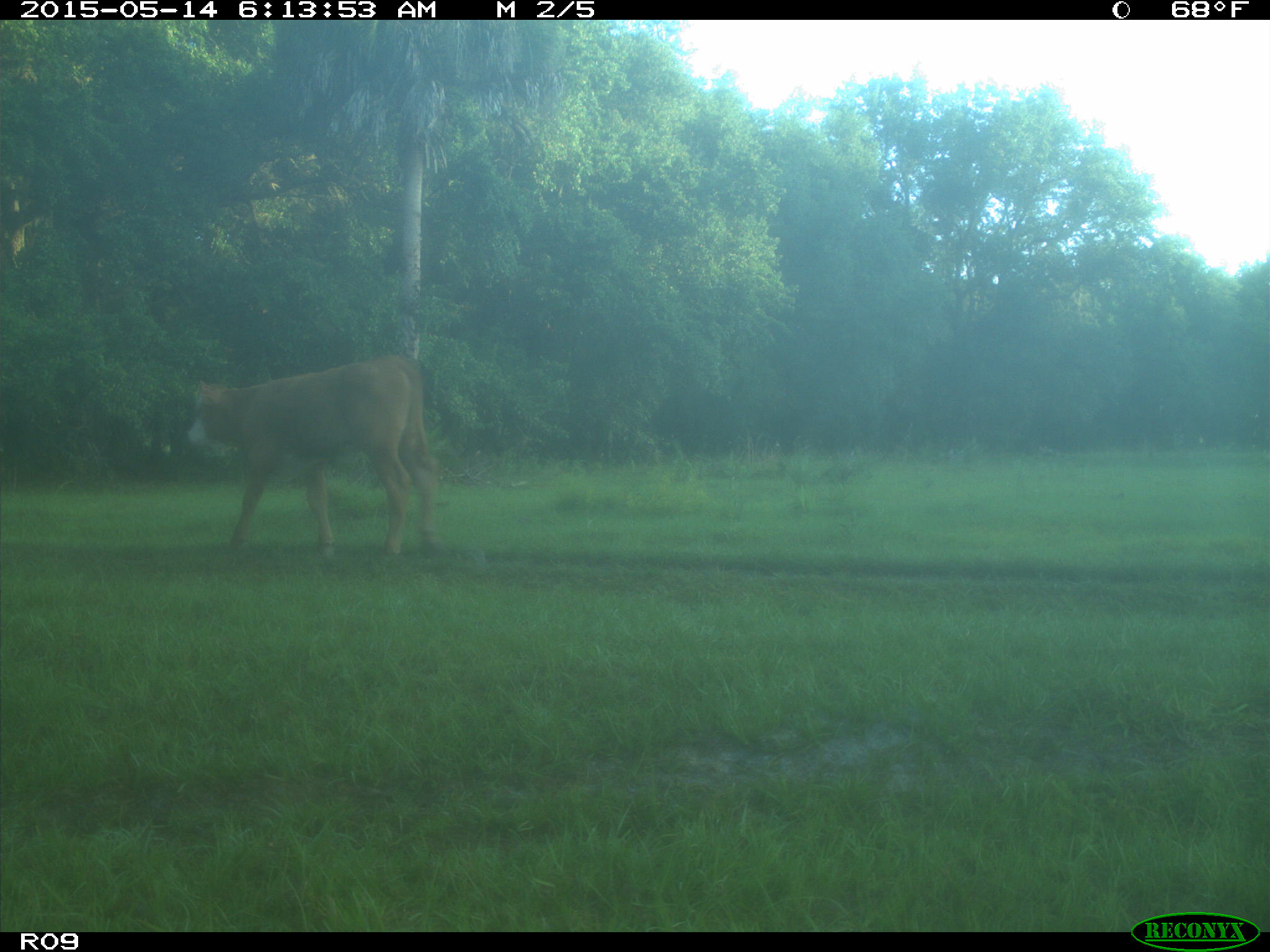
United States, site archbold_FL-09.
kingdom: Animalia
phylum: Chordata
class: Mammalia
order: Artiodactyla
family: Bovidae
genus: Bos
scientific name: Bos taurus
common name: domestic cow